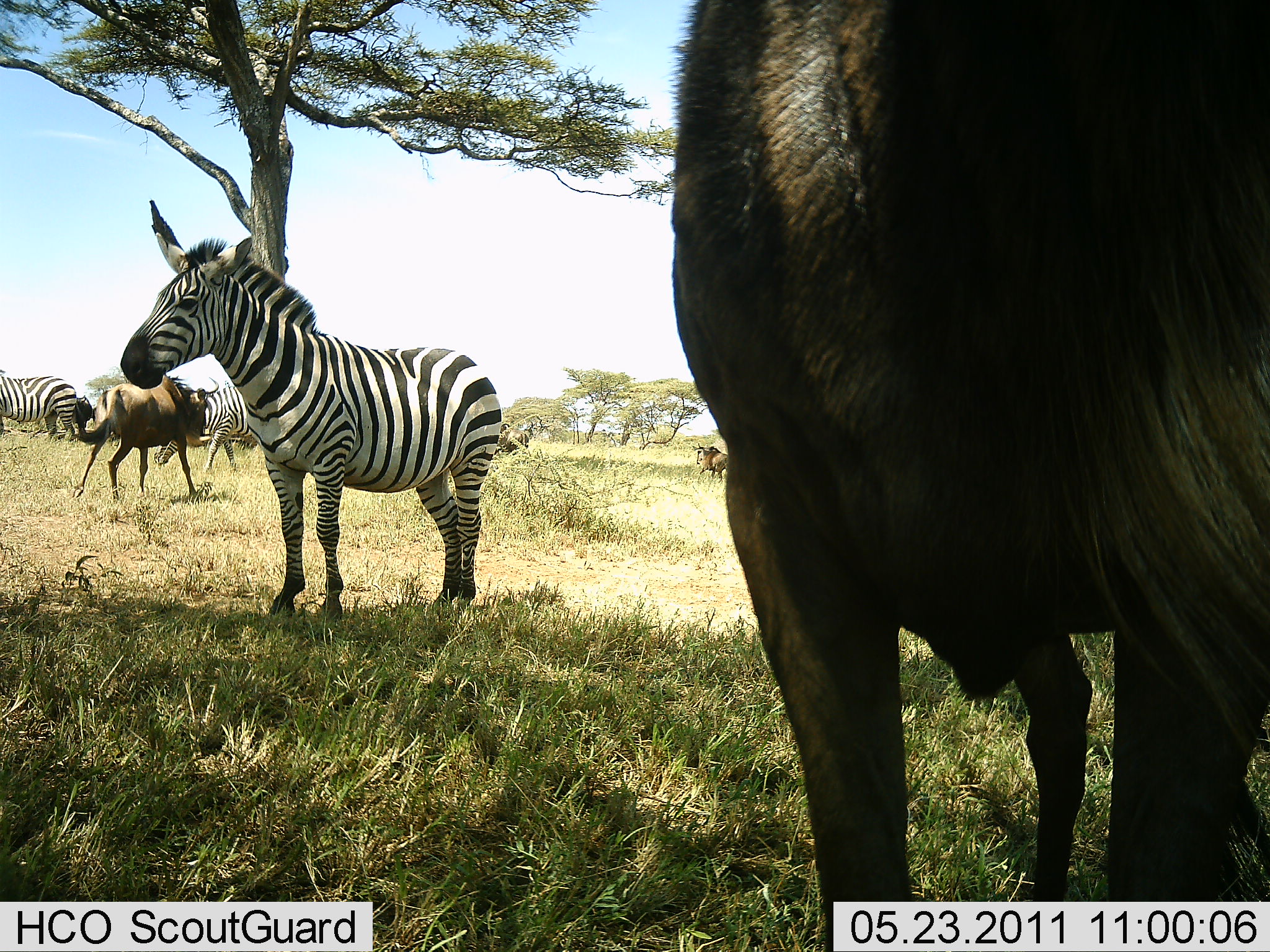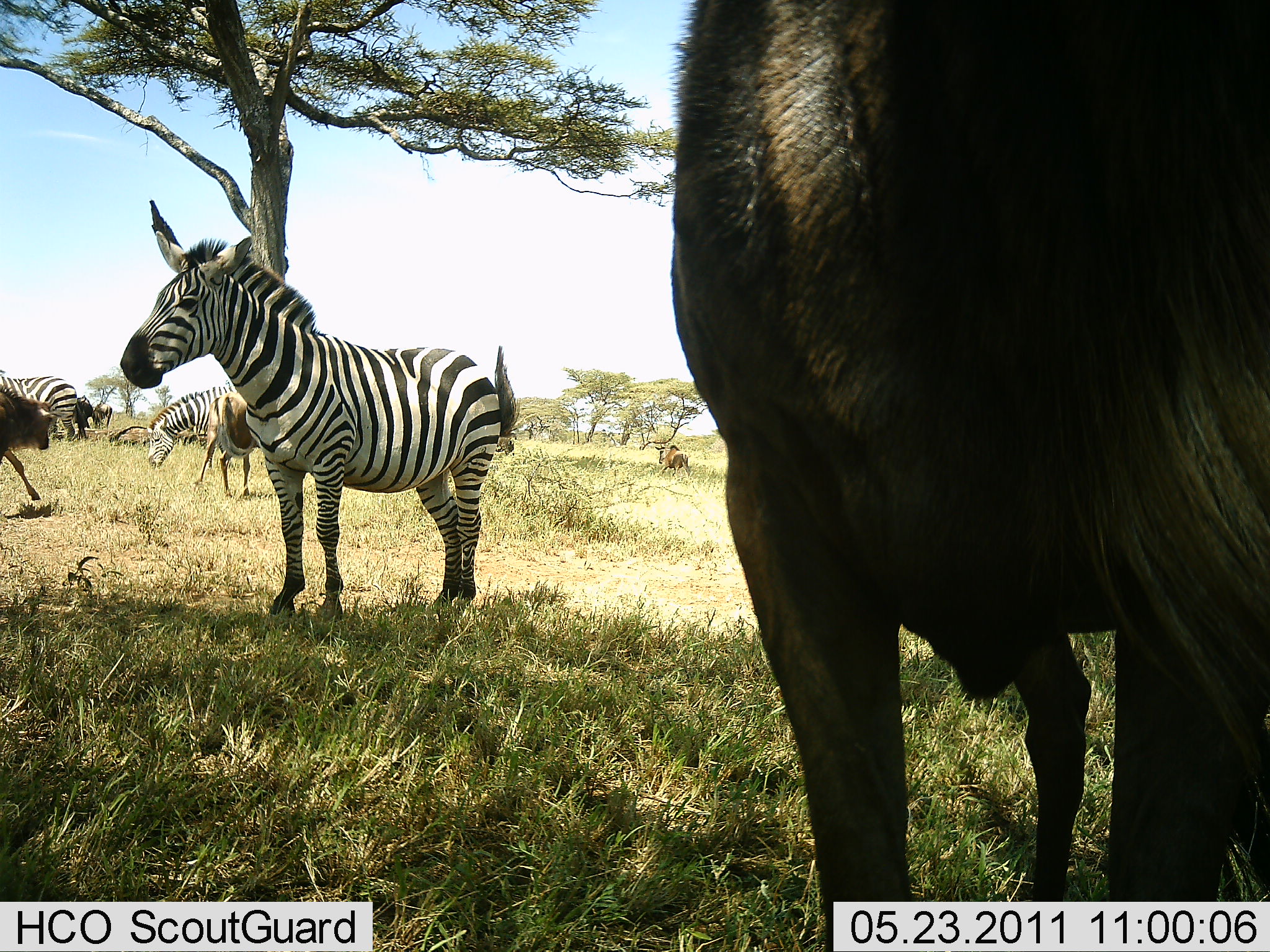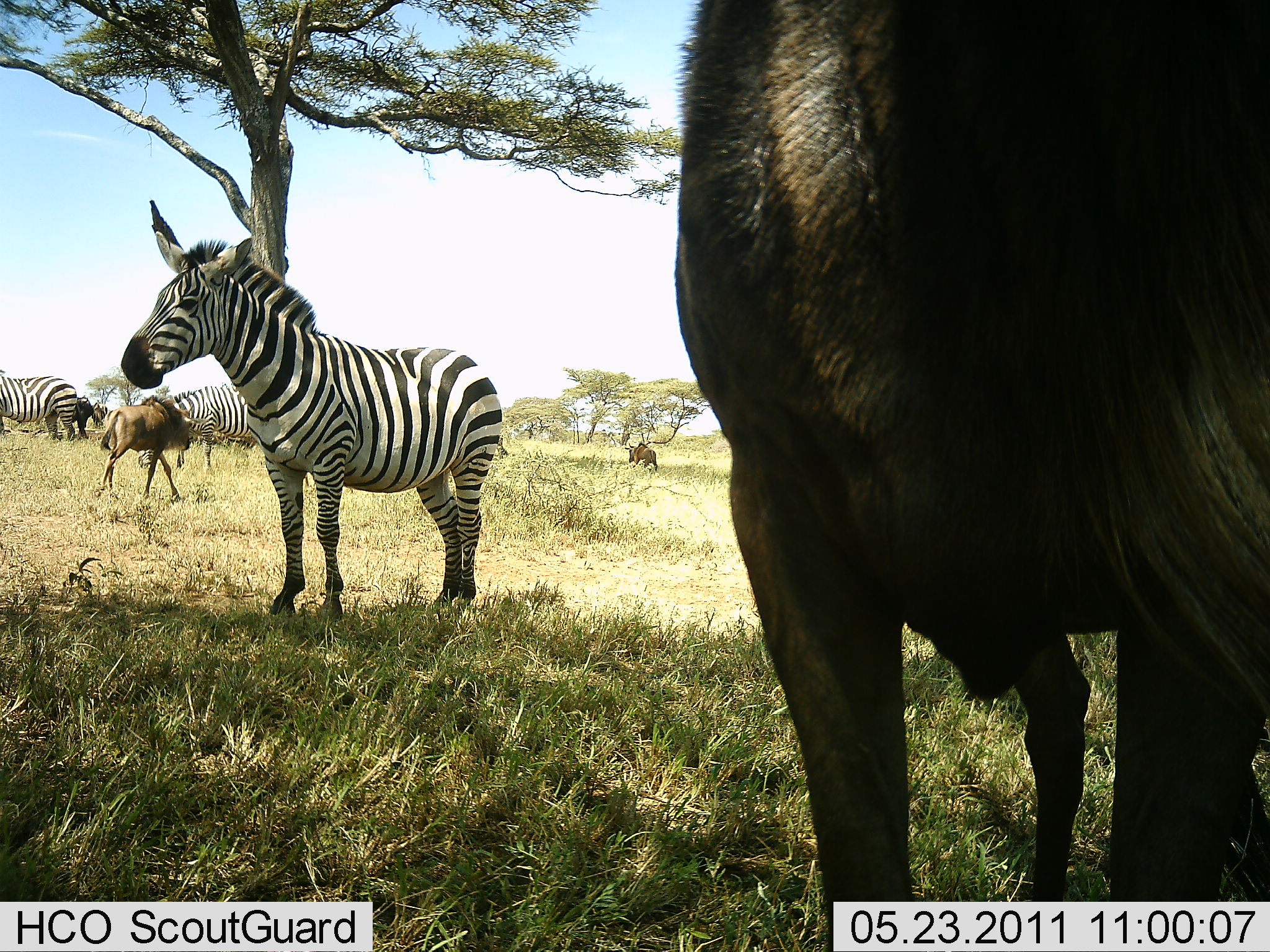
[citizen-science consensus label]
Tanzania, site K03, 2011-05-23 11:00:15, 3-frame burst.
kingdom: Animalia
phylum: Chordata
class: Mammalia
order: Artiodactyla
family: Bovidae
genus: Connochaetes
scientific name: Connochaetes taurinus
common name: blue wildebeest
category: wildebeest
Wildebeest (blue wildebeest) (Connochaetes taurinus), count 4. Behavior (volunteer vote fractions): standing 91%, resting 0%, moving 82%, interacting 0%. Young present (vote fraction): 0%. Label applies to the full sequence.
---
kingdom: Animalia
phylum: Chordata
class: Mammalia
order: Perissodactyla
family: Equidae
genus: Equus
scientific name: Equus quagga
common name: plains zebra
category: zebra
Zebra (plains zebra) (Equus quagga), count 3. Behavior (volunteer vote fractions): standing 100%, resting 0%, moving 8%, interacting 8%. Young present (vote fraction): 0%. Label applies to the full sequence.